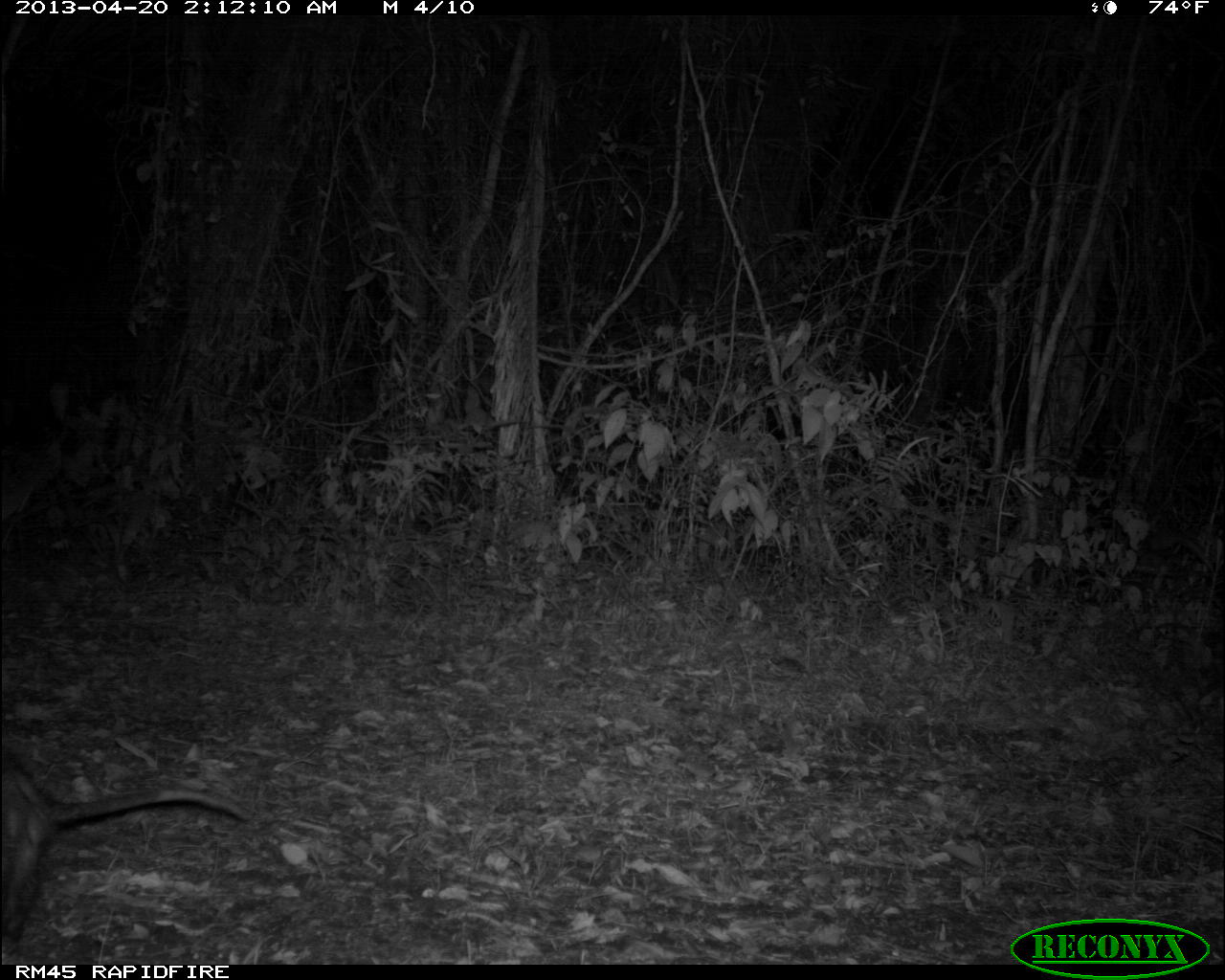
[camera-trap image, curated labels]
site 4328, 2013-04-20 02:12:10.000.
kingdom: Animalia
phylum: Chordata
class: Mammalia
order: Didelphimorphia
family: Didelphidae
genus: Didelphis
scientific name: Didelphis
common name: american opossums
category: didelphis sp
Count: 1.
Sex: female.